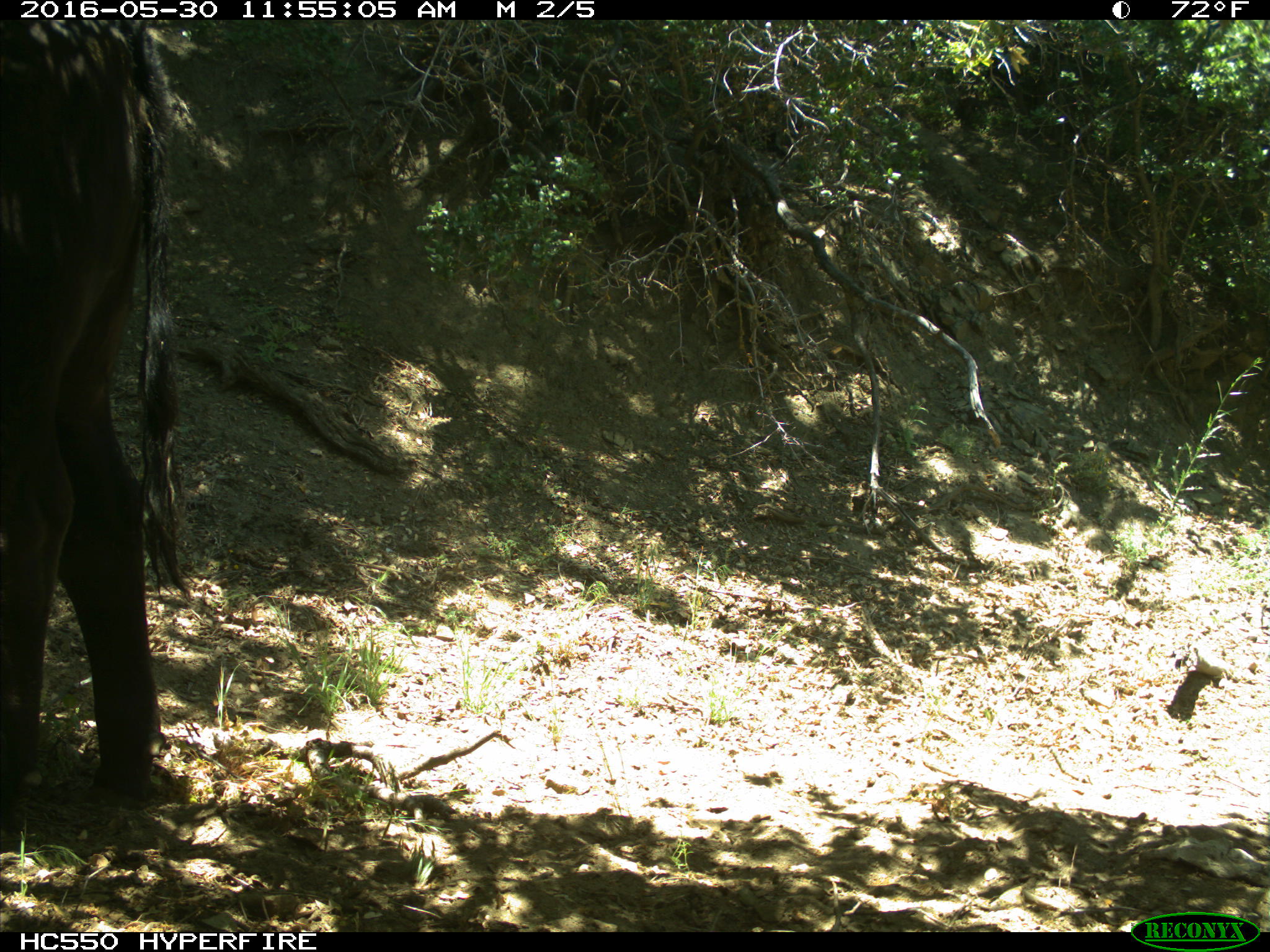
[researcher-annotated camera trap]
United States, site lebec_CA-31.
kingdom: Animalia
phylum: Chordata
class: Mammalia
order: Artiodactyla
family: Bovidae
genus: Bos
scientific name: Bos taurus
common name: domestic cow